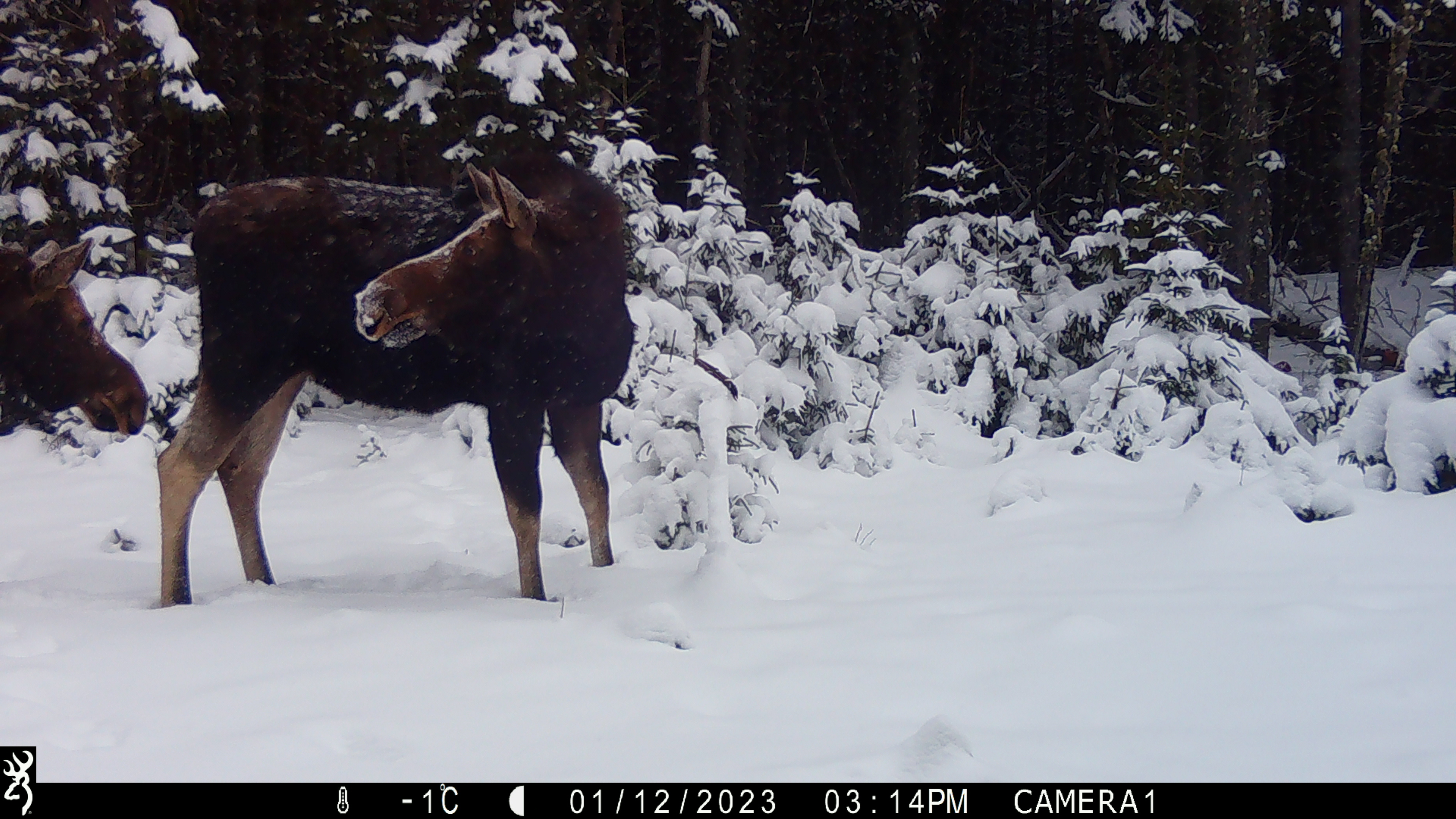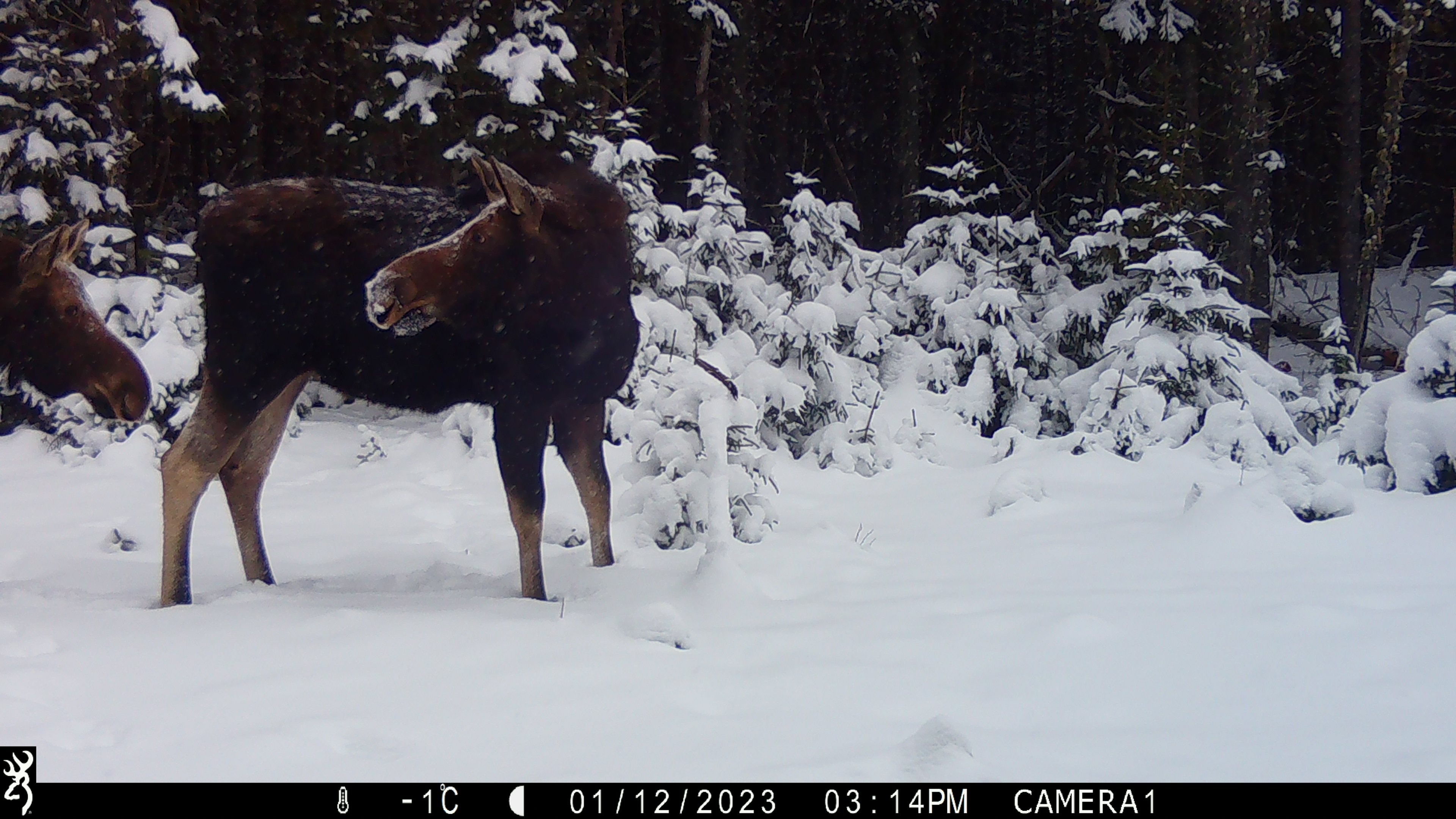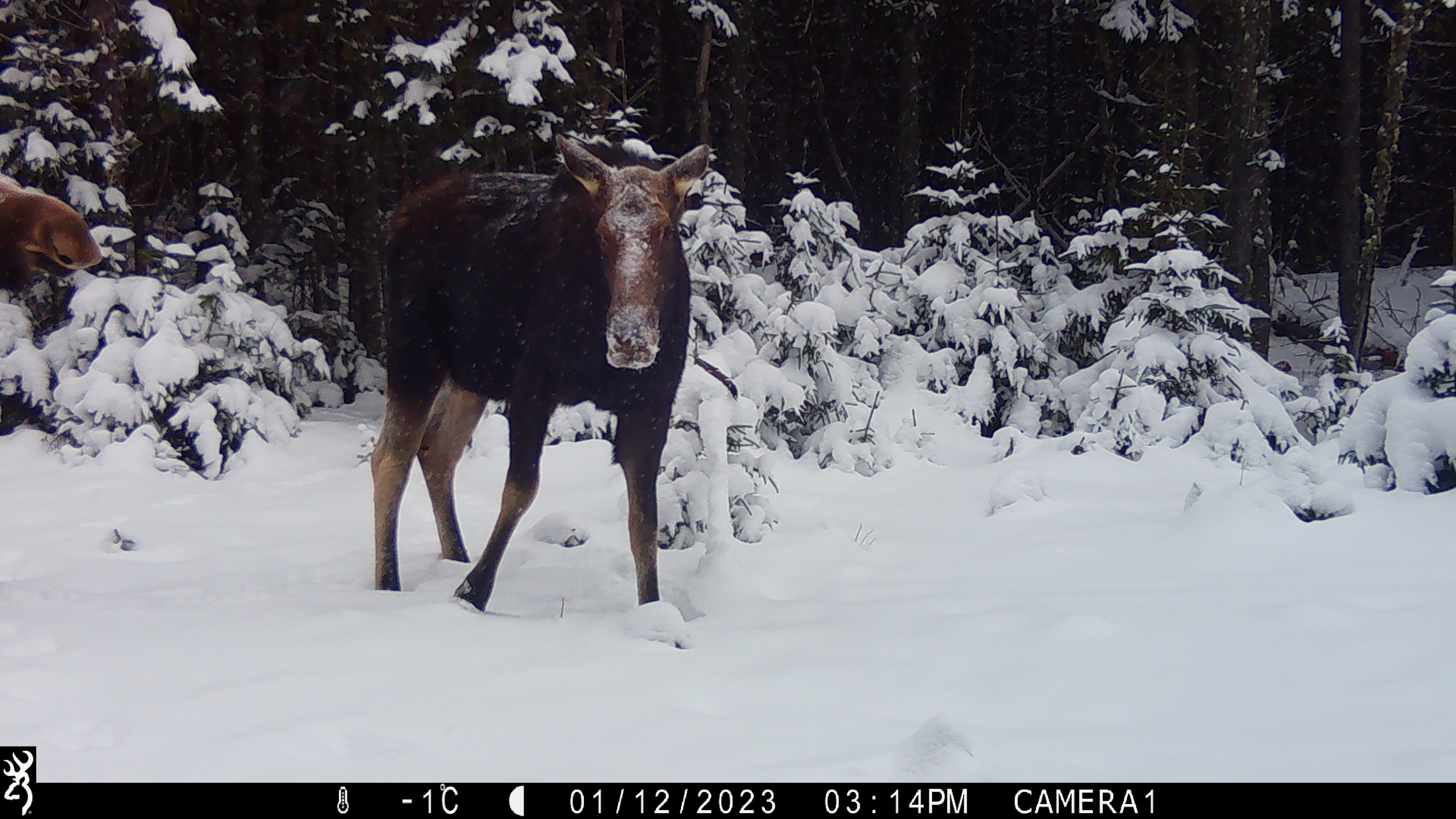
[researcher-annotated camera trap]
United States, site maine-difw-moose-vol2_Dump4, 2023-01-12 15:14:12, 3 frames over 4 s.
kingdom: Animalia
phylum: Chordata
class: Mammalia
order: Artiodactyla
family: Cervidae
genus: Alces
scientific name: Alces alces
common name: moose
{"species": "moose (Alces alces)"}